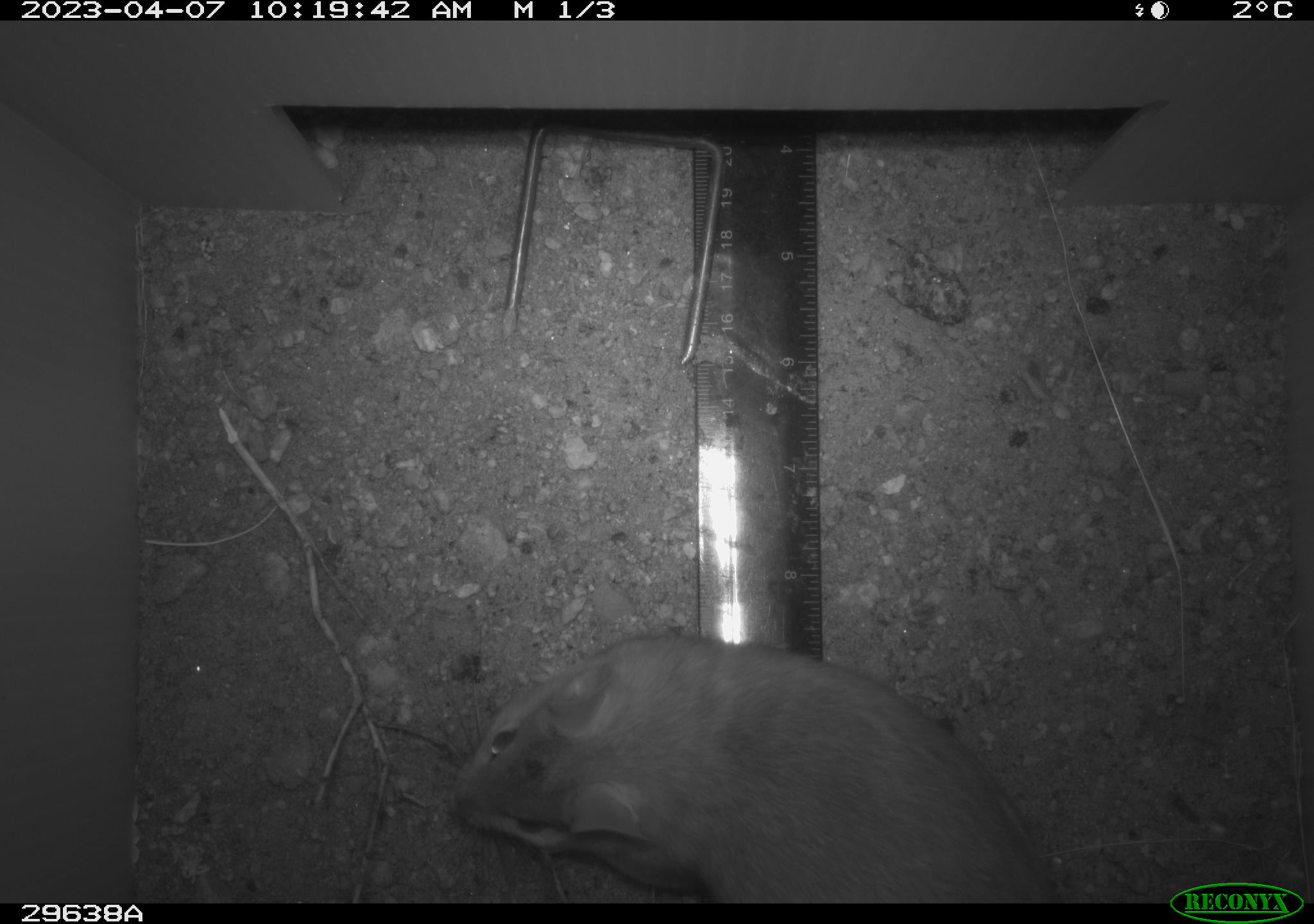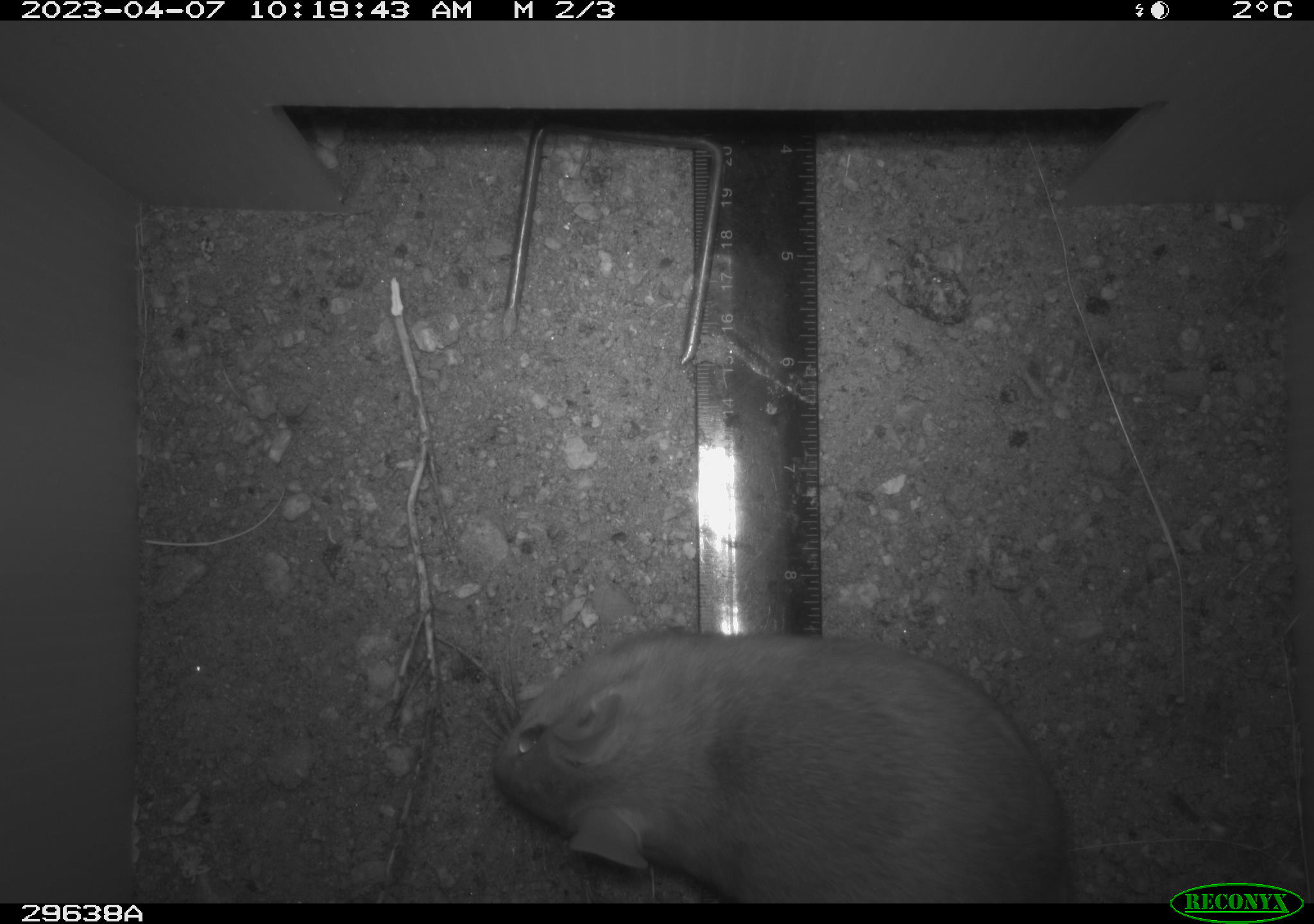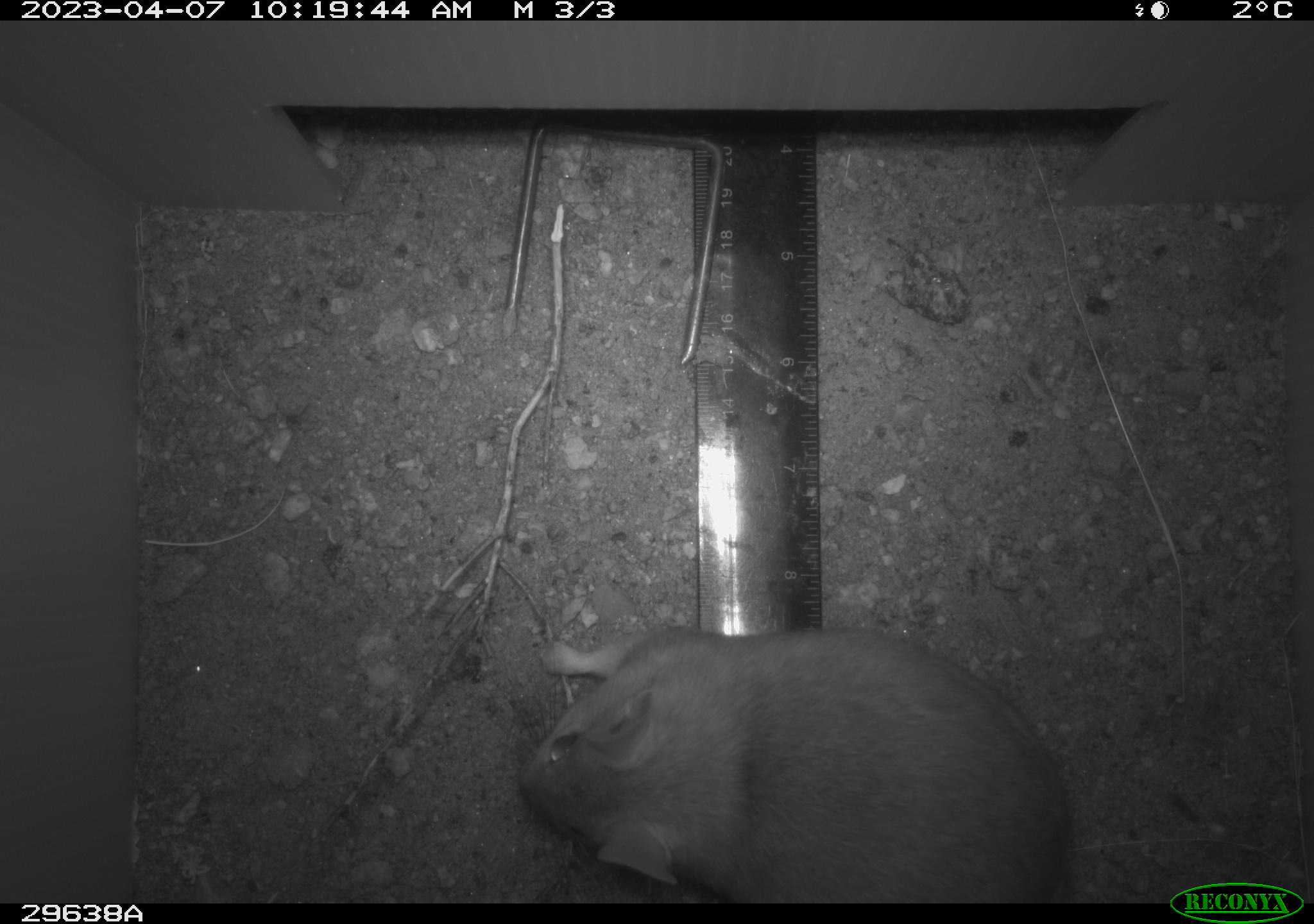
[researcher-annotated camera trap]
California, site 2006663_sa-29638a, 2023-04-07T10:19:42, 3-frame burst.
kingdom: Animalia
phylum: Chordata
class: Mammalia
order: Rodentia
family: Cricetidae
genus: Neotoma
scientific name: Neotoma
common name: pack rat or woodrat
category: neotoma species